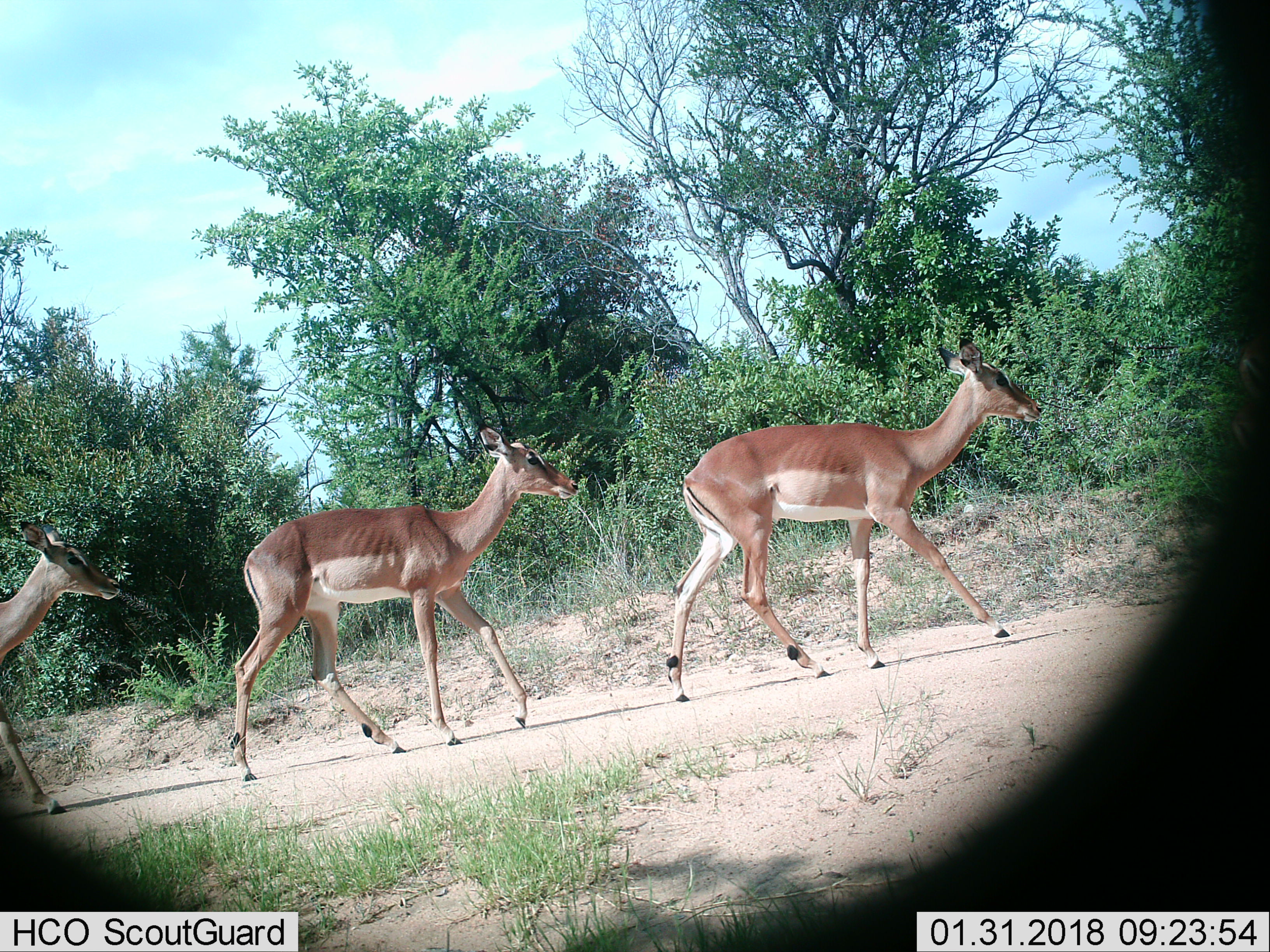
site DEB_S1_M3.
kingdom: Animalia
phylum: Chordata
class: Mammalia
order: Artiodactyla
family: Bovidae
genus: Aepyceros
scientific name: Aepyceros melampus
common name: impala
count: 3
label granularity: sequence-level